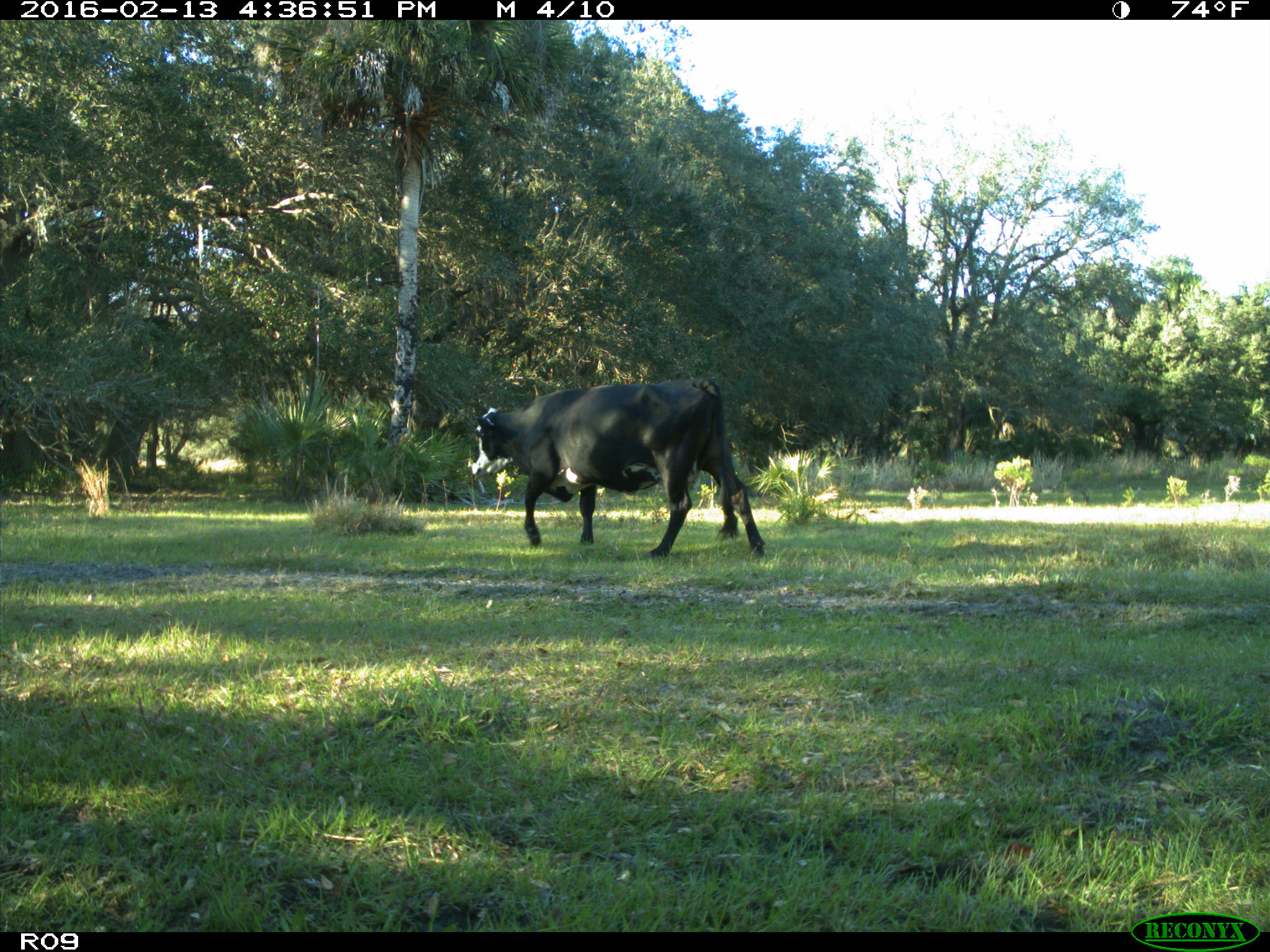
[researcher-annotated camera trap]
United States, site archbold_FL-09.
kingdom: Animalia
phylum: Chordata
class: Mammalia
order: Artiodactyla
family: Bovidae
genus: Bos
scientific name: Bos taurus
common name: domestic cow